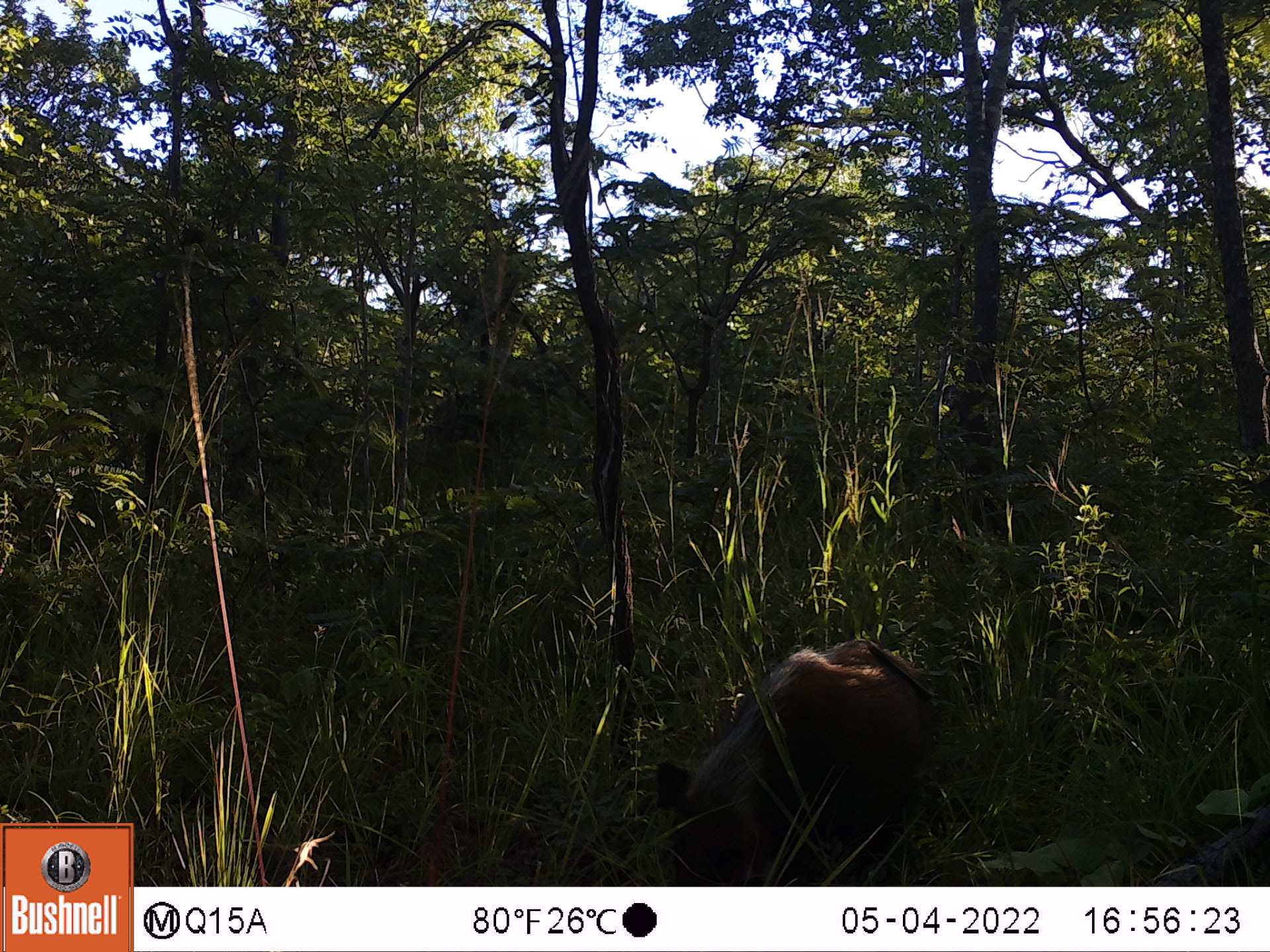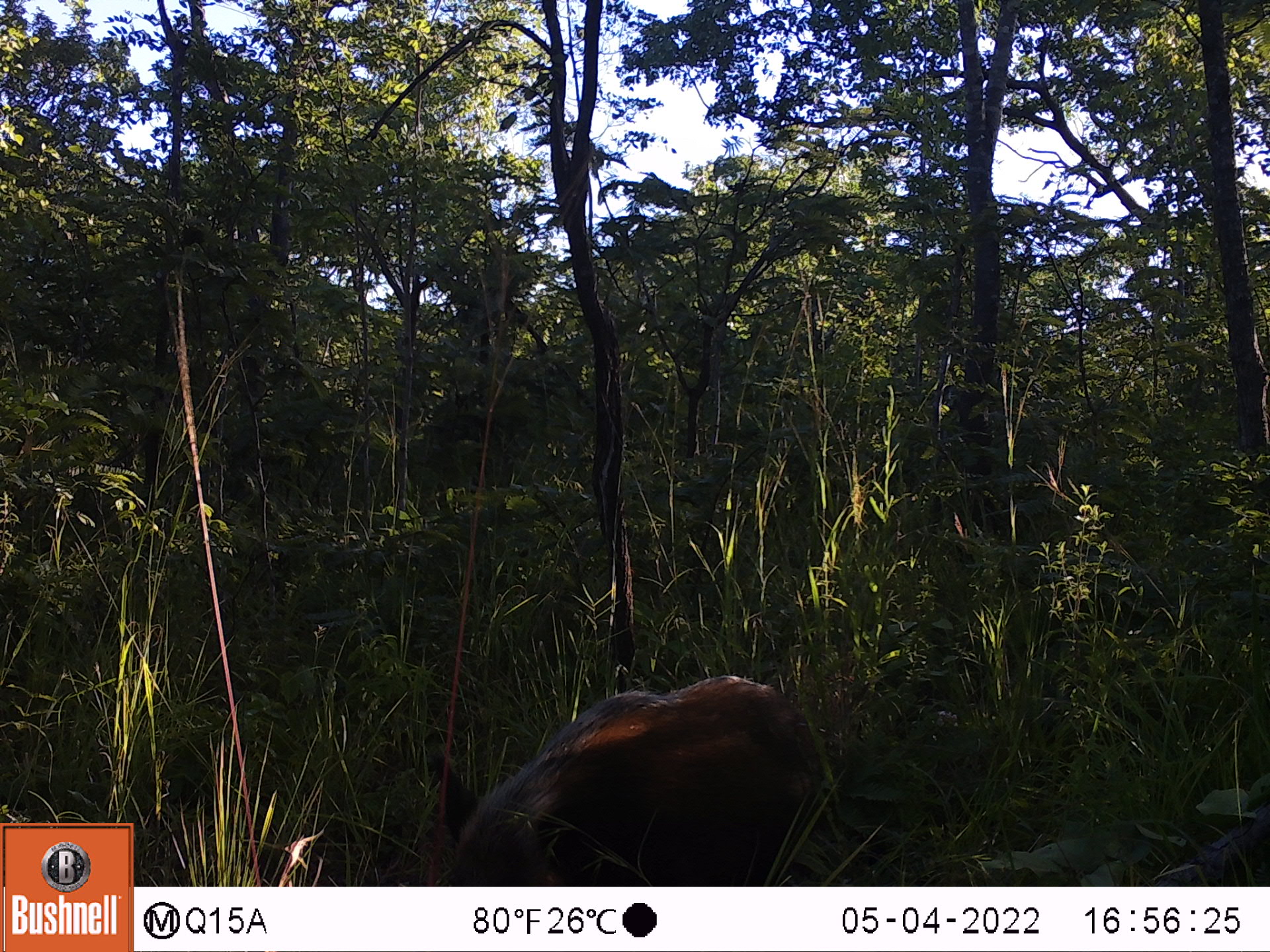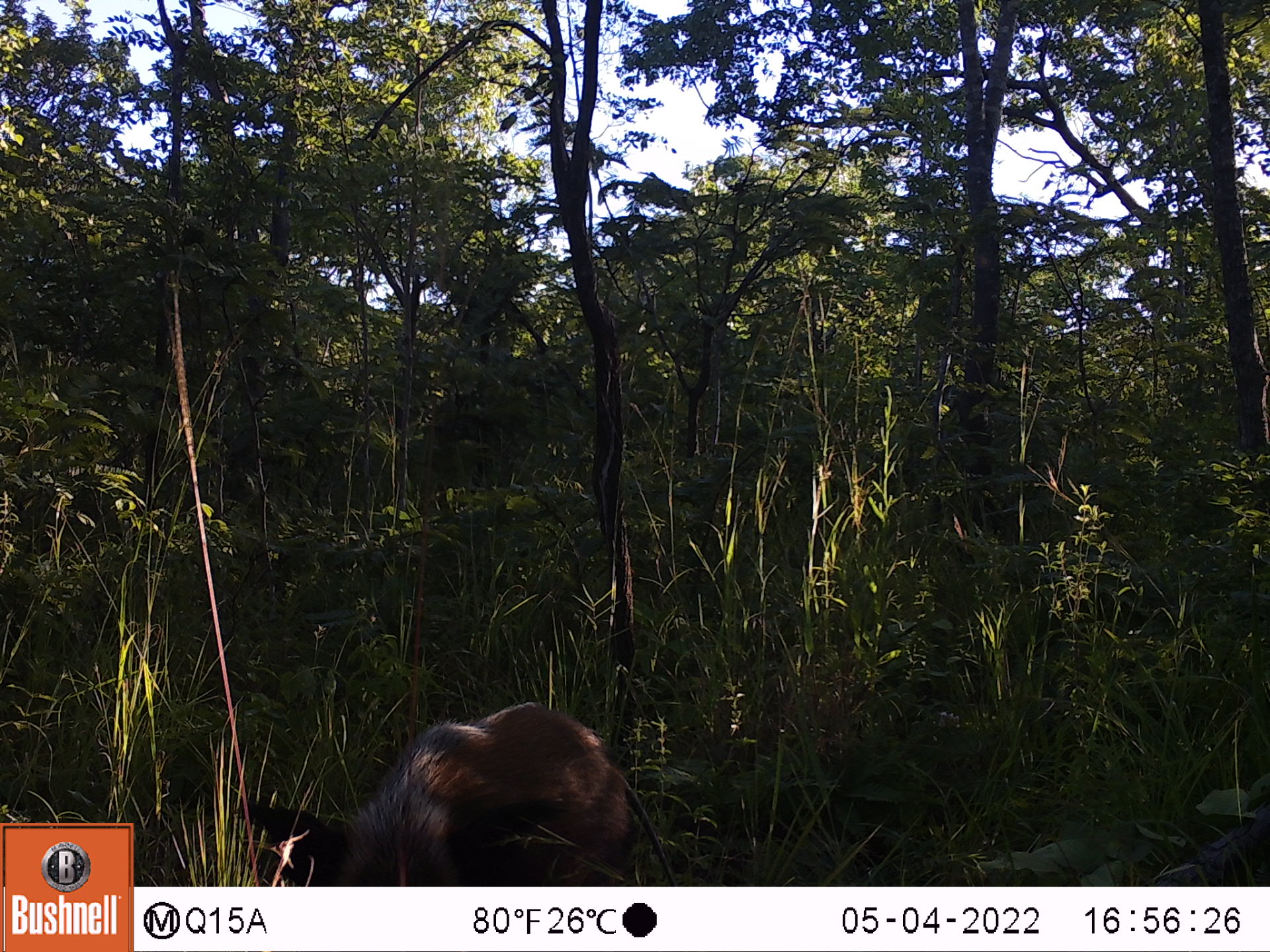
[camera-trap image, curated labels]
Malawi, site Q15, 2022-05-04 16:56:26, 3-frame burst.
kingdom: Animalia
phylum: Chordata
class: Mammalia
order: Artiodactyla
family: Suidae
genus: Potamochoerus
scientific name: Potamochoerus larvatus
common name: bushpig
Bushpig (Potamochoerus larvatus), count 1.